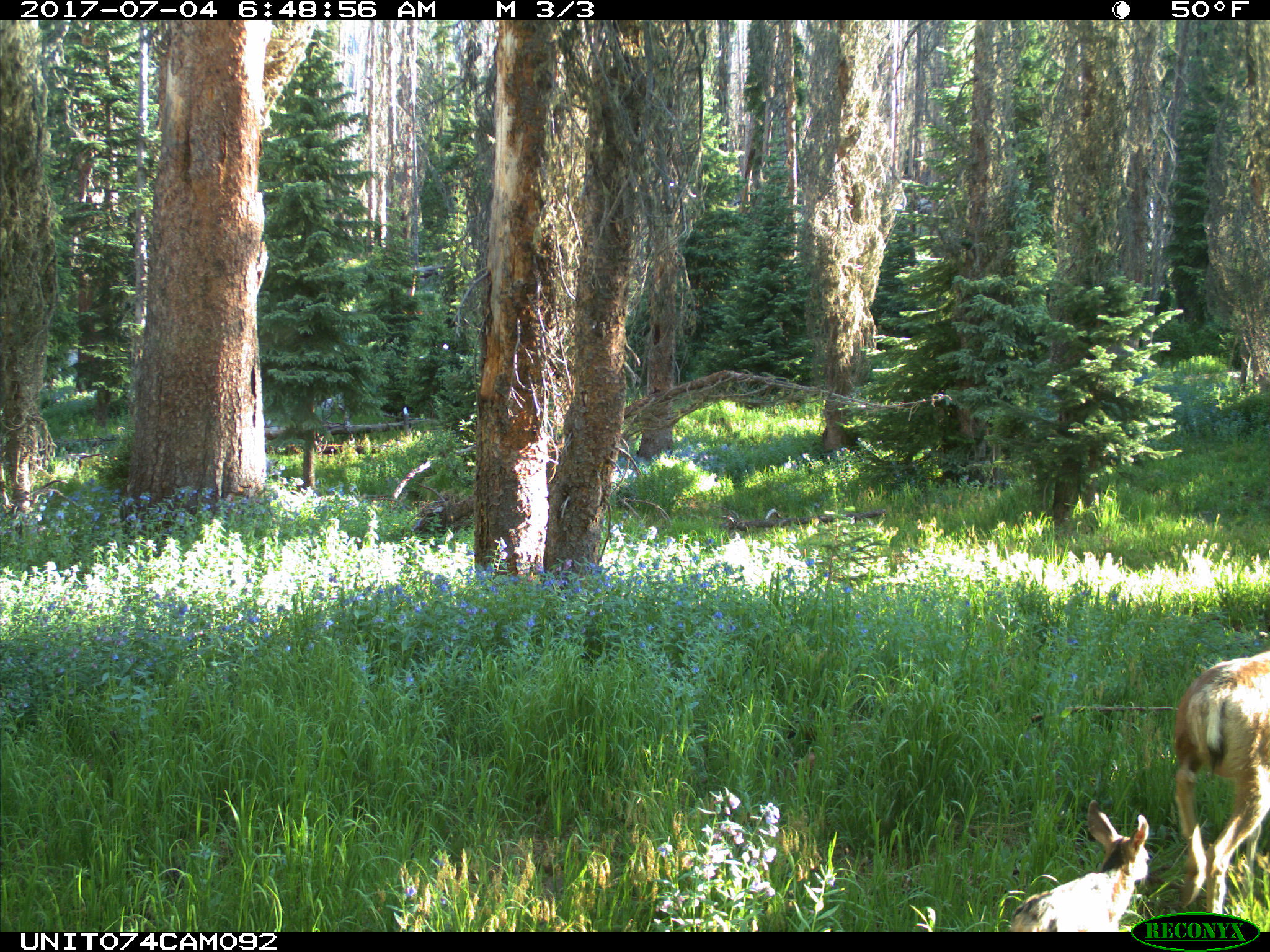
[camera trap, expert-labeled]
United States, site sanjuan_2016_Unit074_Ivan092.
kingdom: Animalia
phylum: Chordata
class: Mammalia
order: Artiodactyla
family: Cervidae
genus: Odocoileus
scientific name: Odocoileus hemionus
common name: mule deer